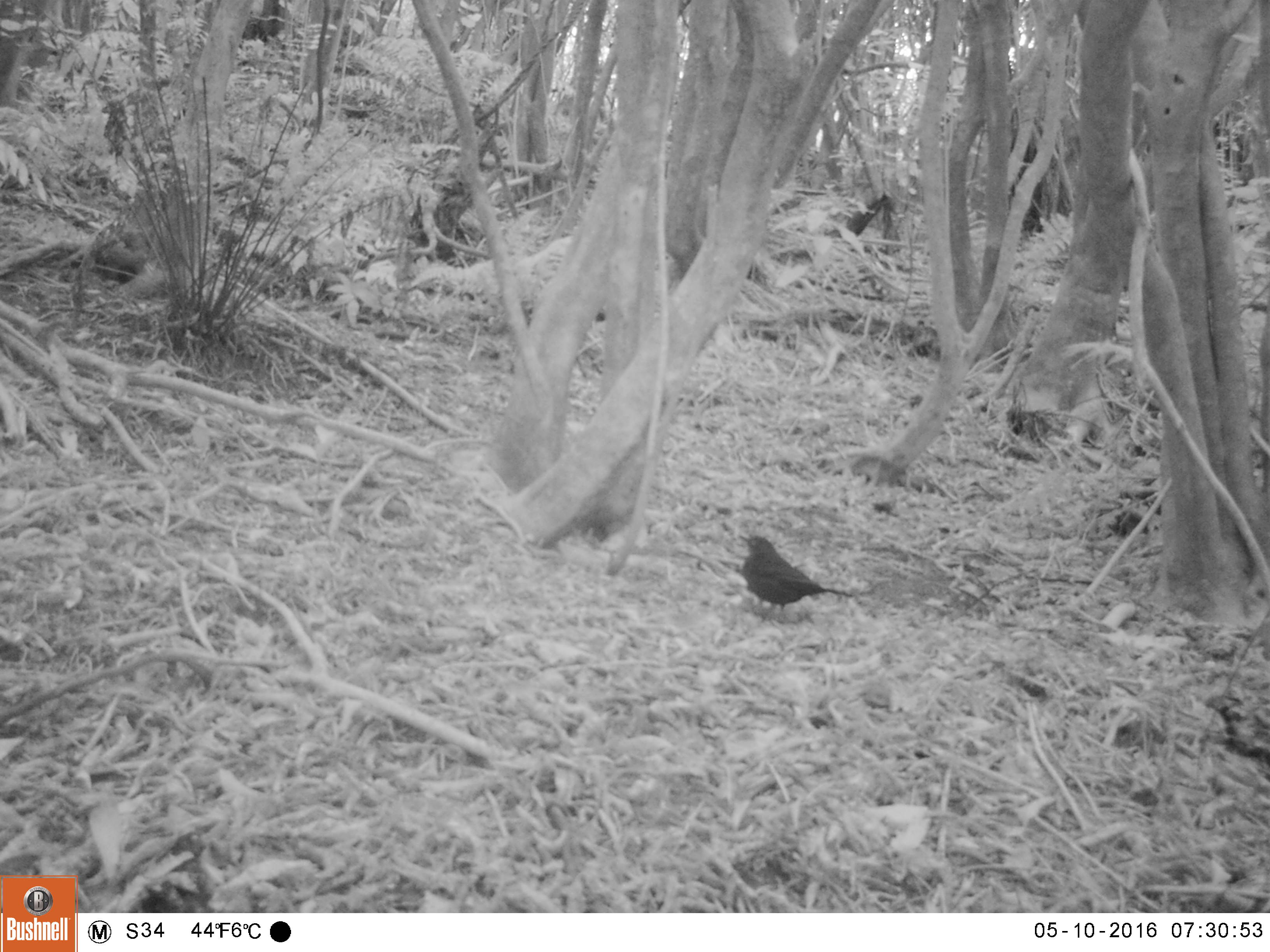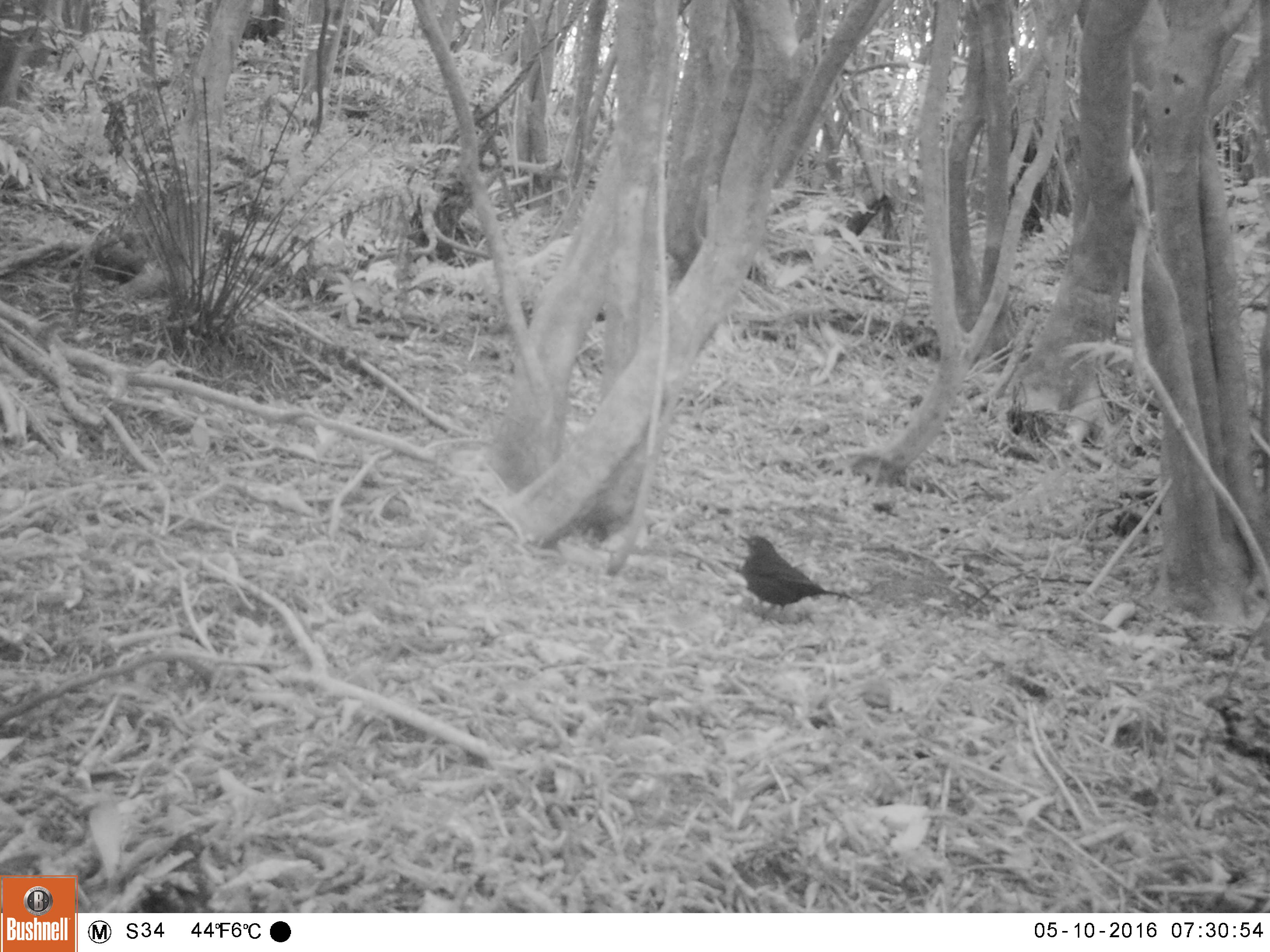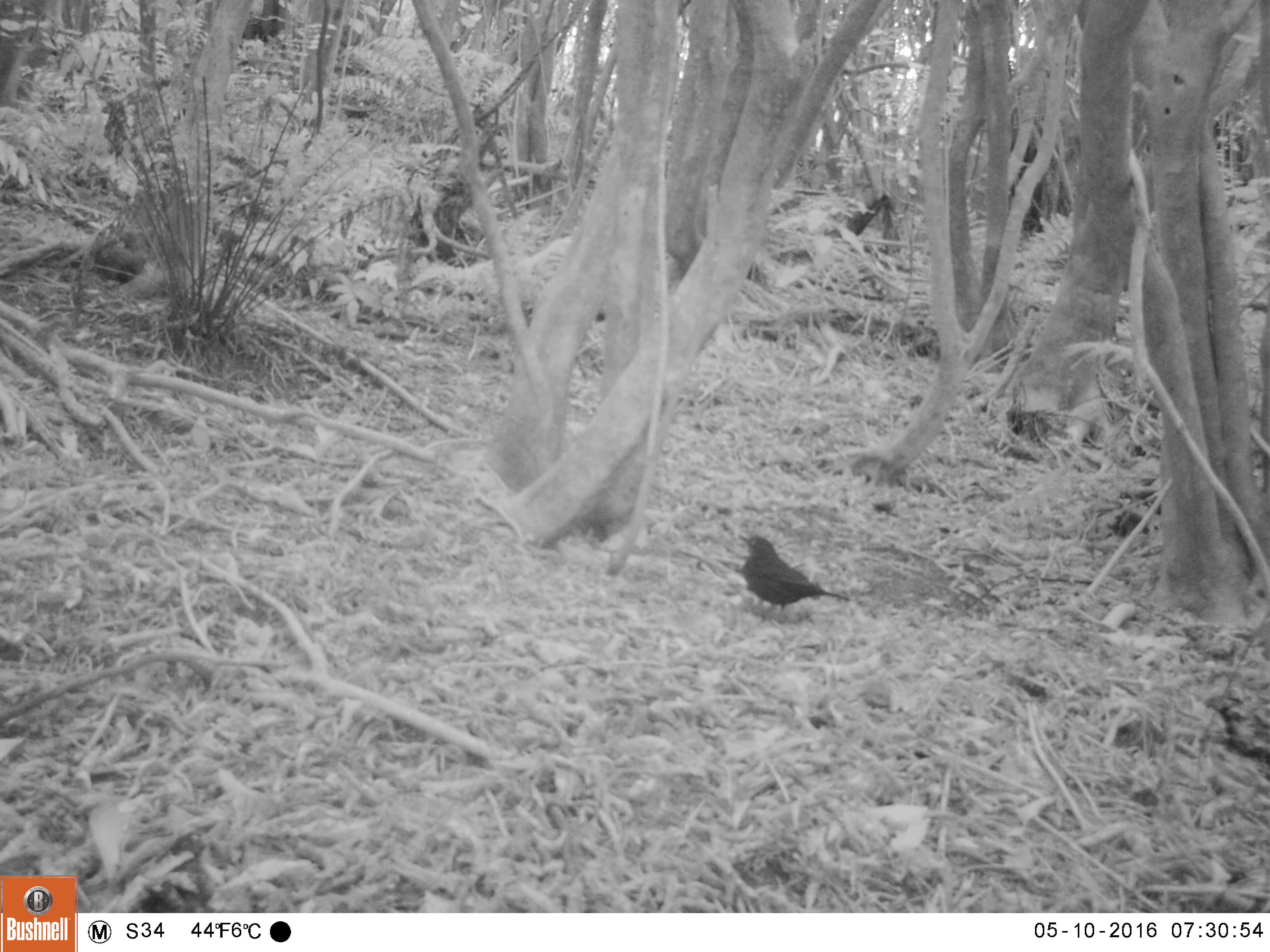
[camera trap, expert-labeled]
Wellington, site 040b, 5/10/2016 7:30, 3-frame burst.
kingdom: Animalia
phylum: Chordata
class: Aves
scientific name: Aves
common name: bird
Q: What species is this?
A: Bird (Aves).